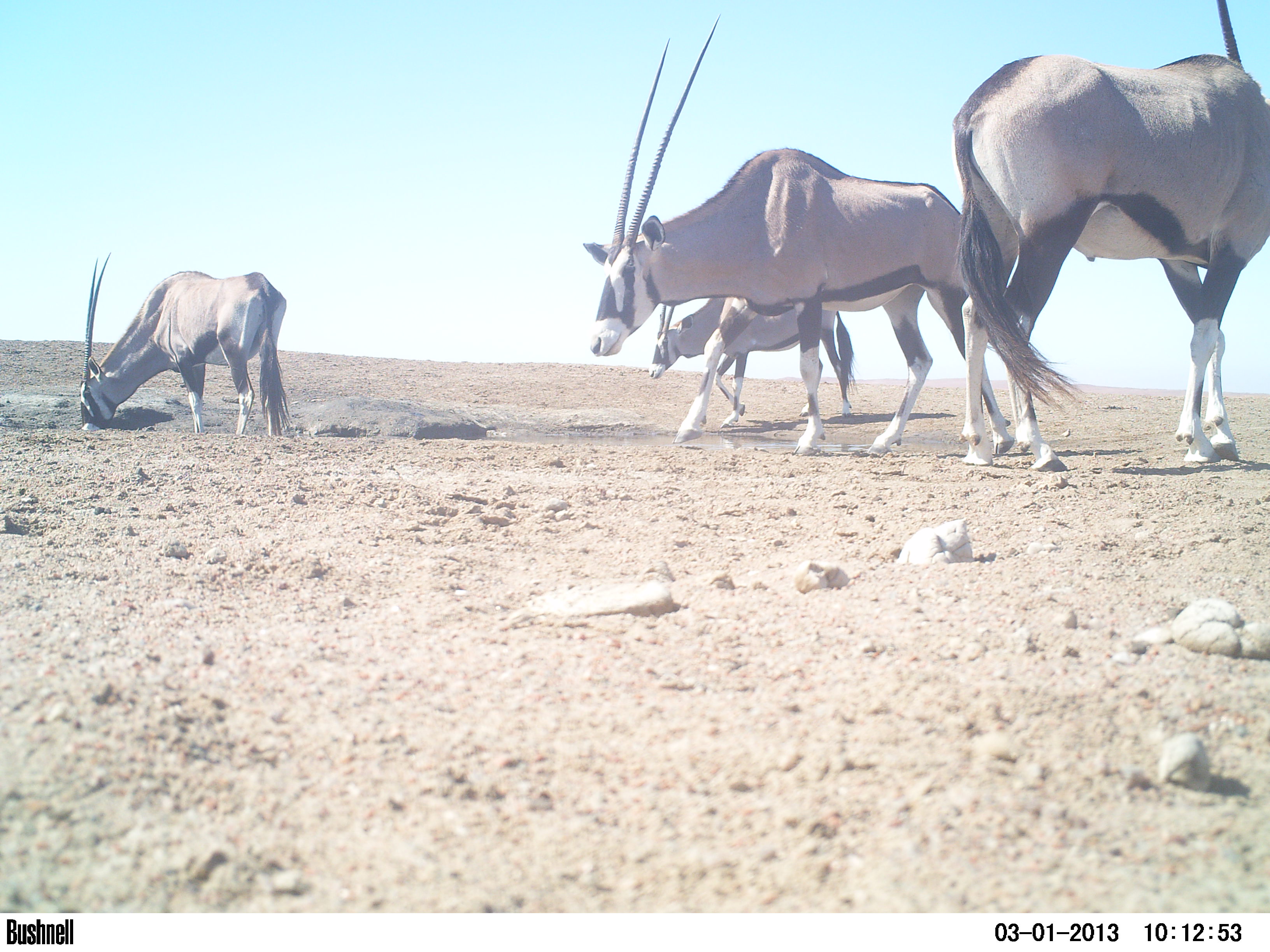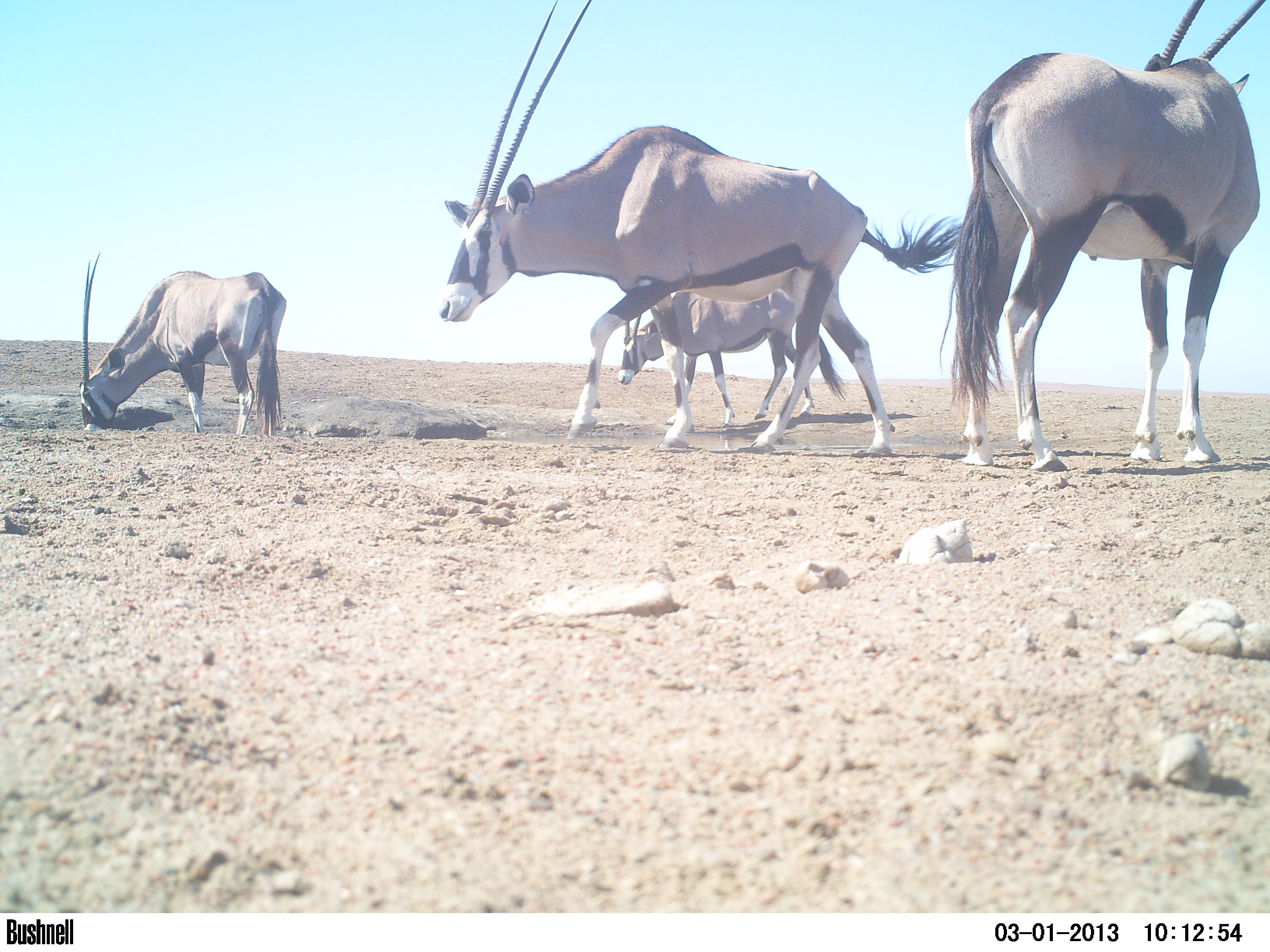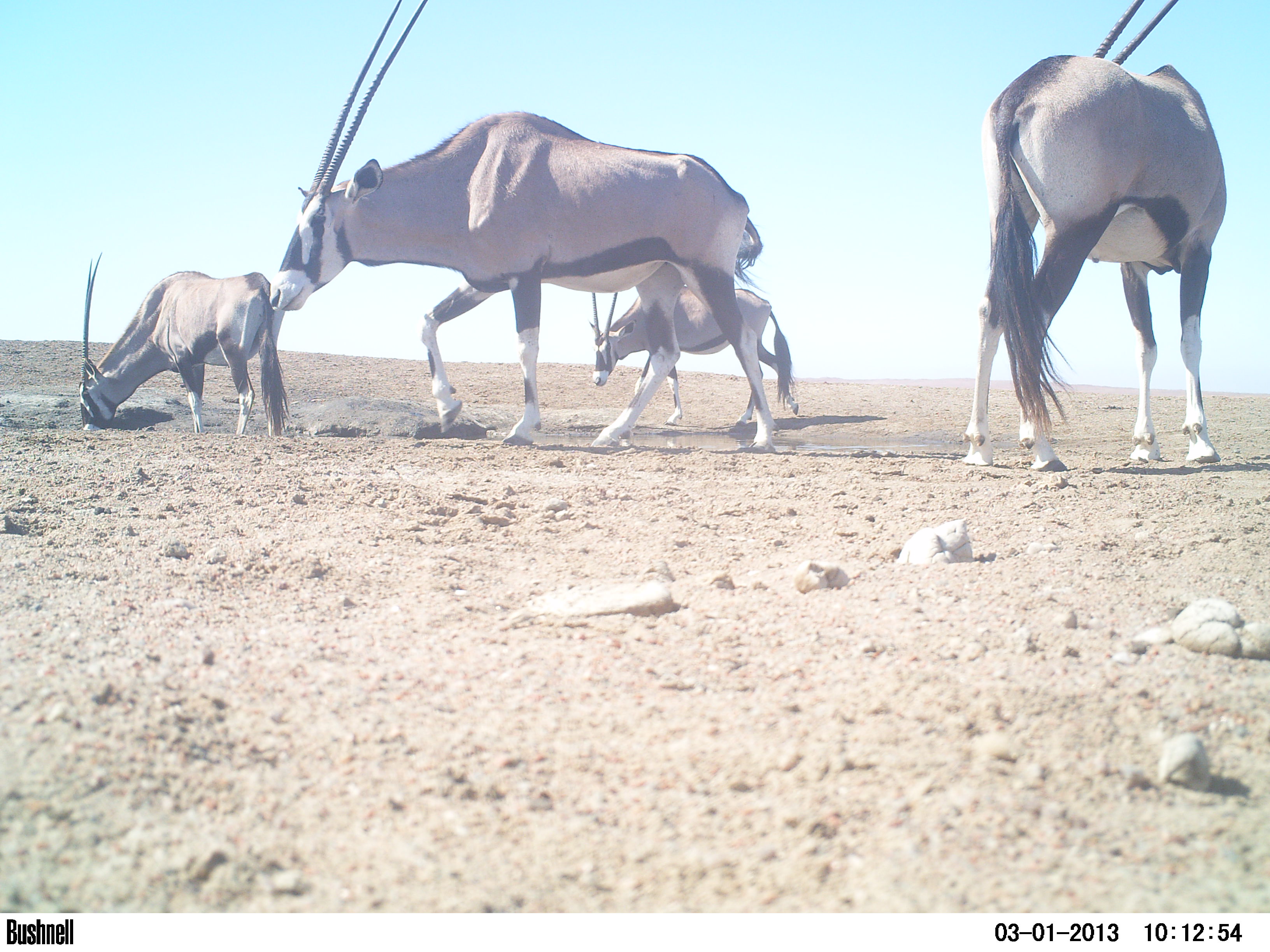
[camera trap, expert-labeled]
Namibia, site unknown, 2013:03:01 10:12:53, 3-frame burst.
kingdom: Animalia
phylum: Chordata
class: Mammalia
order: Artiodactyla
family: Bovidae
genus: Oryx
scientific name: Oryx gazella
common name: gemsbok